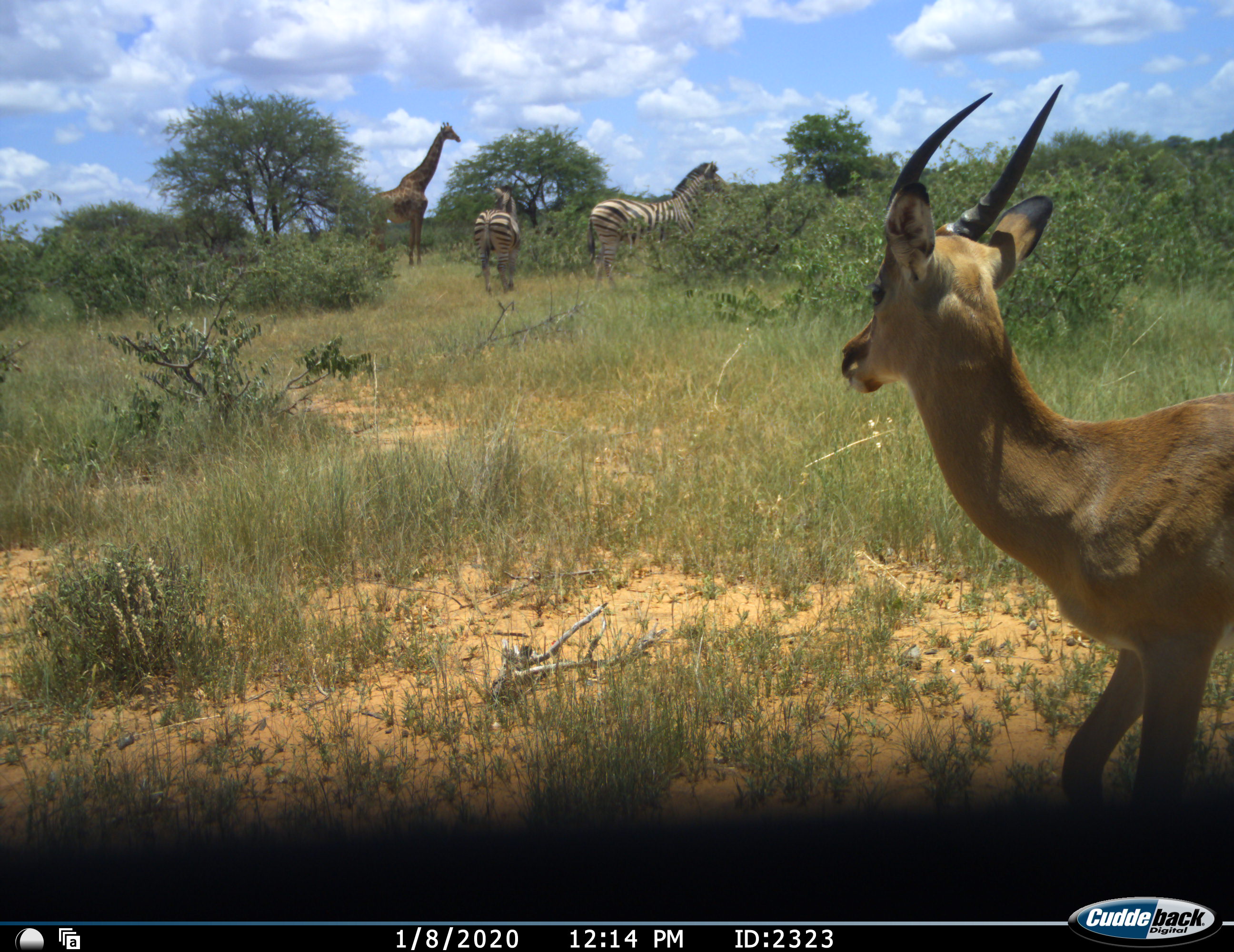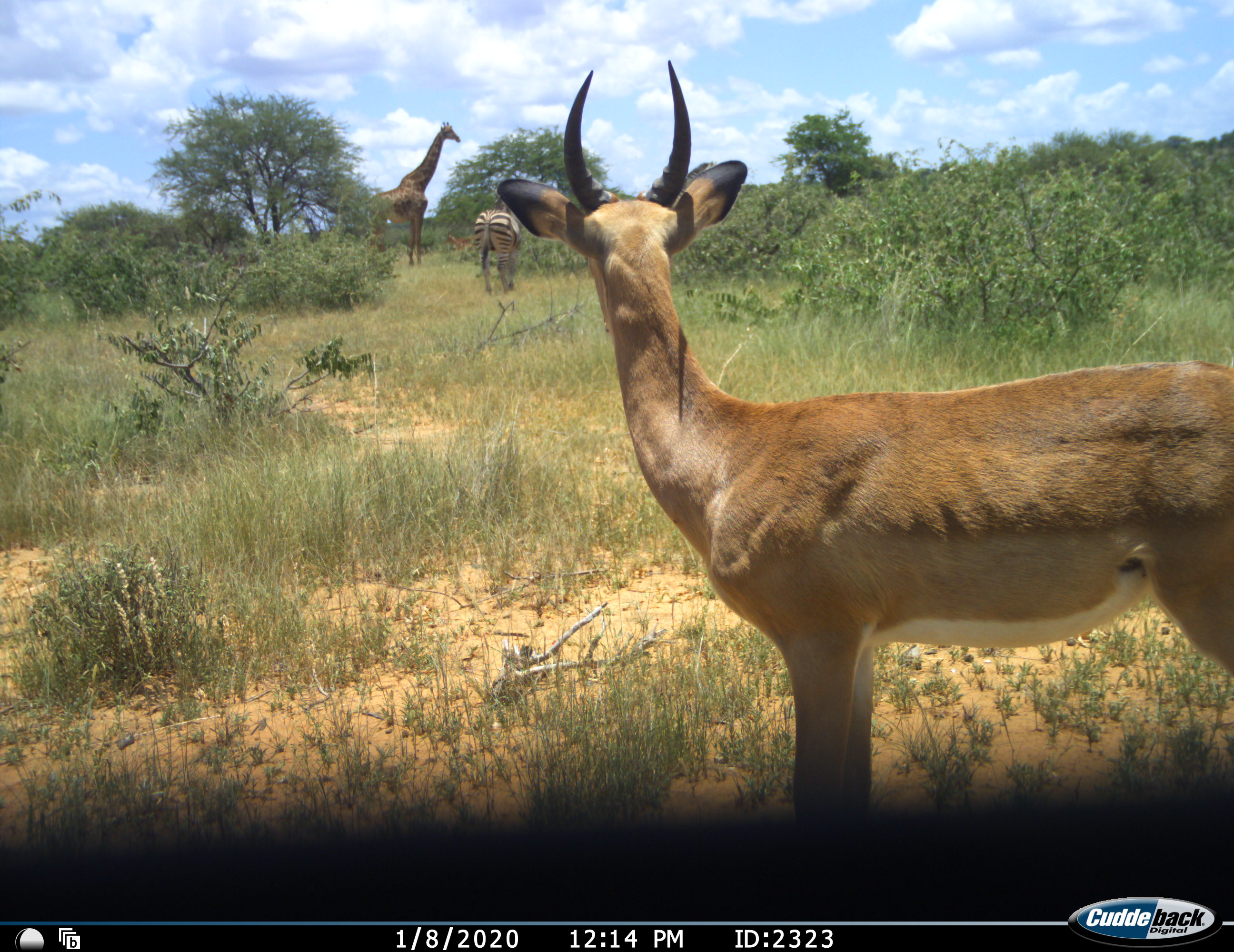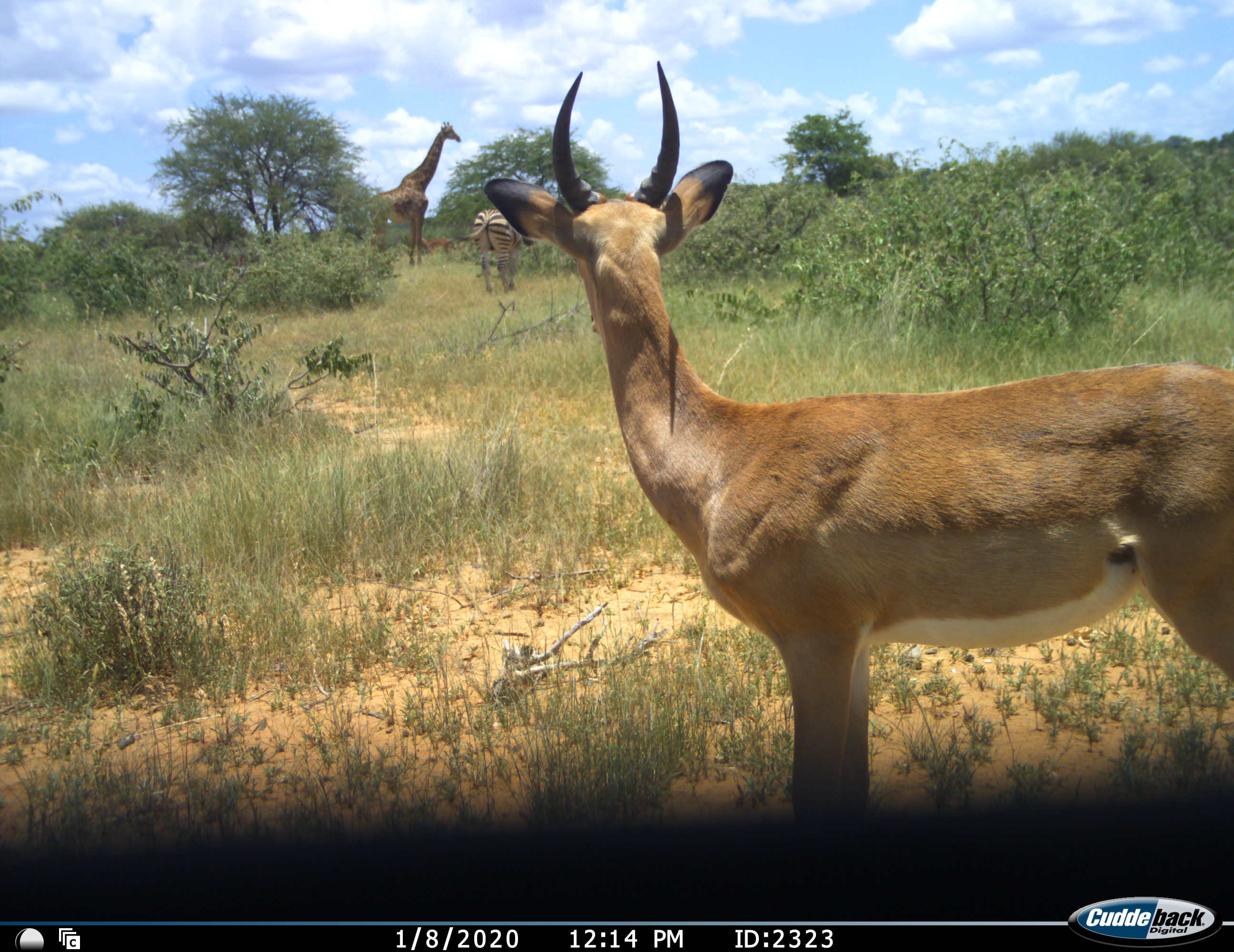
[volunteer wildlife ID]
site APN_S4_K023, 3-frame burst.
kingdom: Animalia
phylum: Chordata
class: Mammalia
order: Artiodactyla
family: Giraffidae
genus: Giraffa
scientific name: Giraffa camelopardalis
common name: giraffe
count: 1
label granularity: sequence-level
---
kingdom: Animalia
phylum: Chordata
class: Mammalia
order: Artiodactyla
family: Bovidae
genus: Aepyceros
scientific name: Aepyceros melampus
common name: impala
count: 1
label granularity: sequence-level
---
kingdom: Animalia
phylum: Chordata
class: Mammalia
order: Perissodactyla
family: Equidae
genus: Equus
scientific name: Equus quagga burchellii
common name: burchell's zebra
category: zebraburchells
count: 2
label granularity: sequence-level